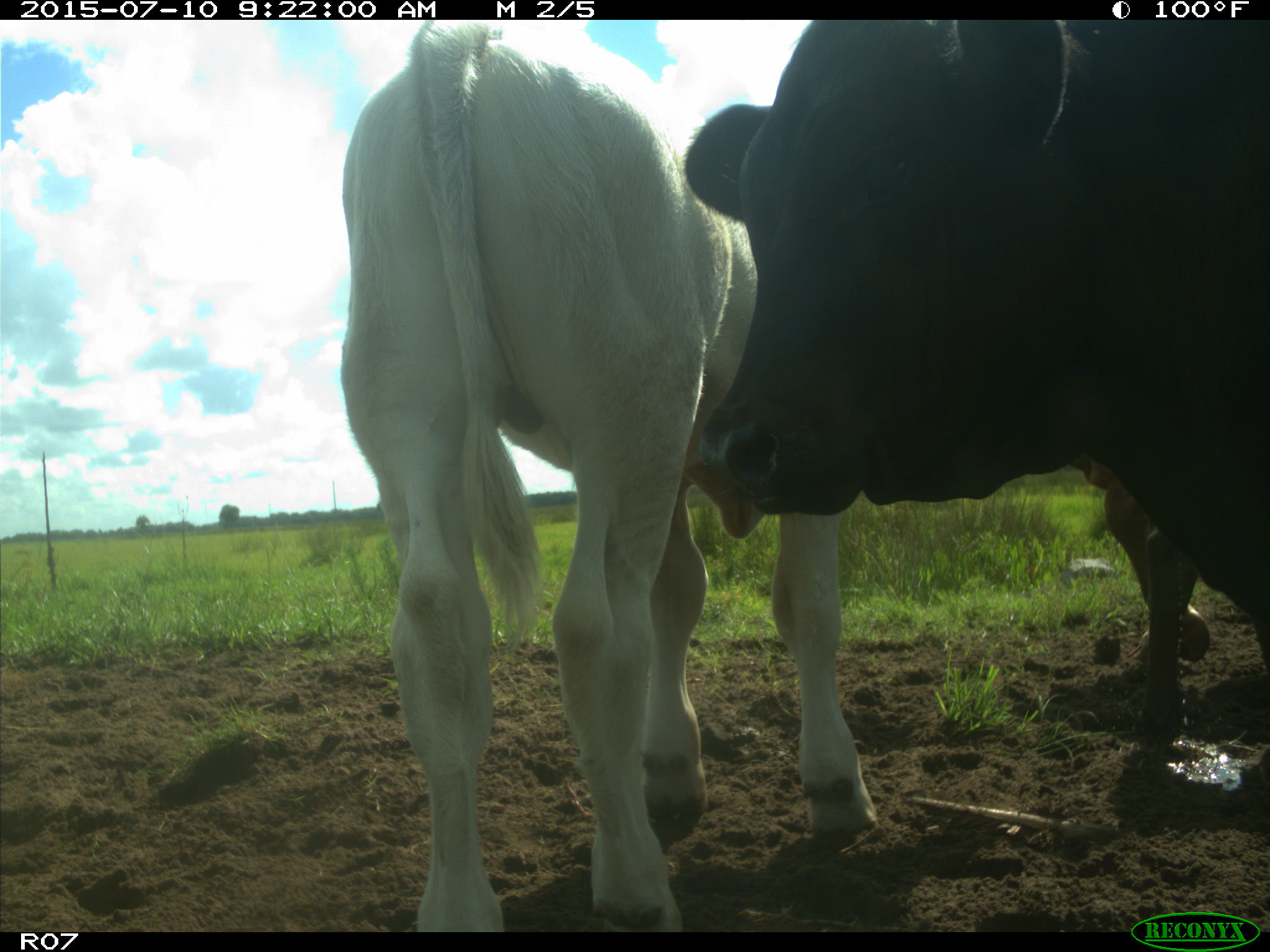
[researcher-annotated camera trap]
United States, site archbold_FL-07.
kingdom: Animalia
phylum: Chordata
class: Mammalia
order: Artiodactyla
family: Bovidae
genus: Bos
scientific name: Bos taurus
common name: domestic cow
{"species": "Bos taurus (domestic cow)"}